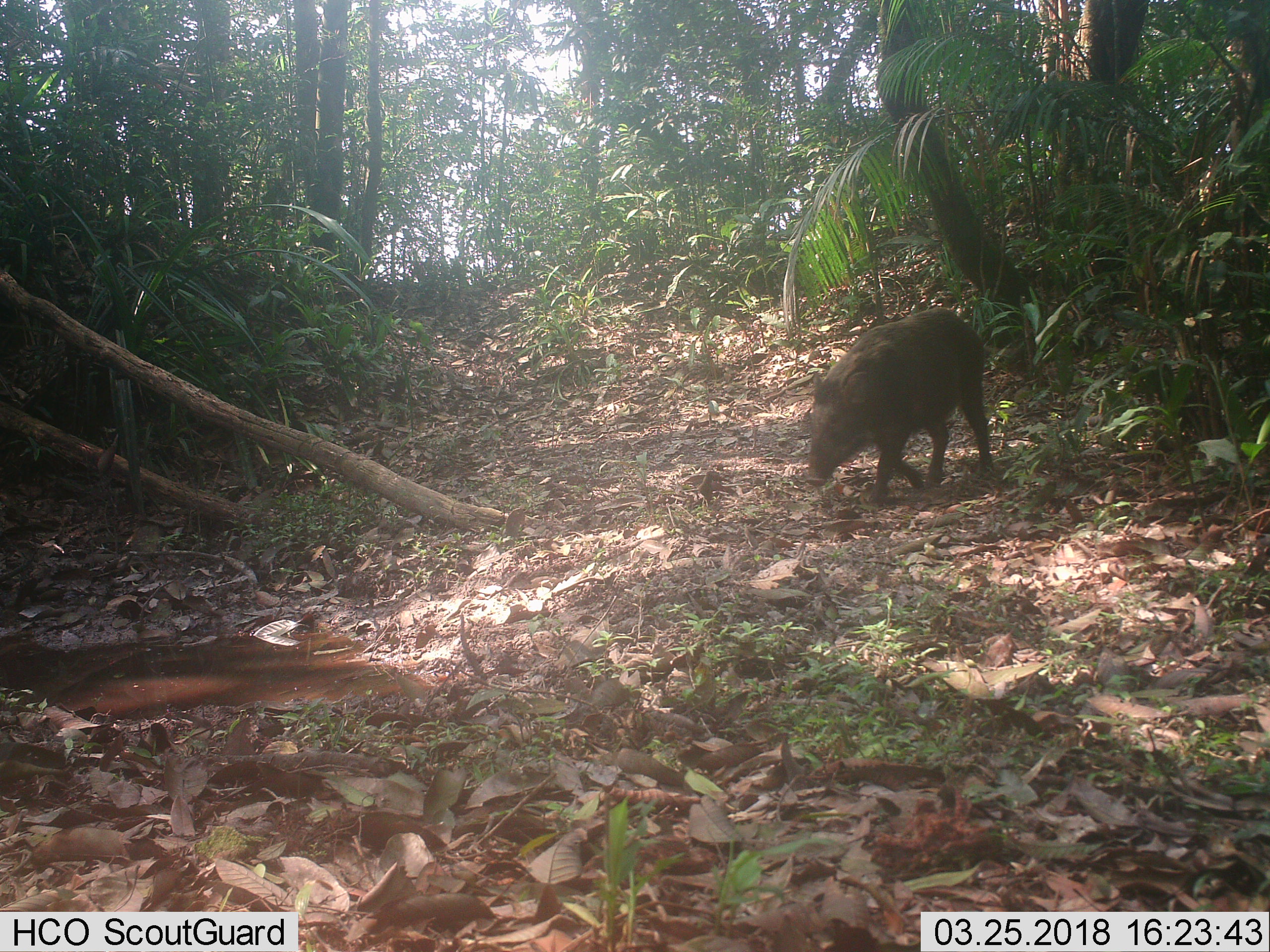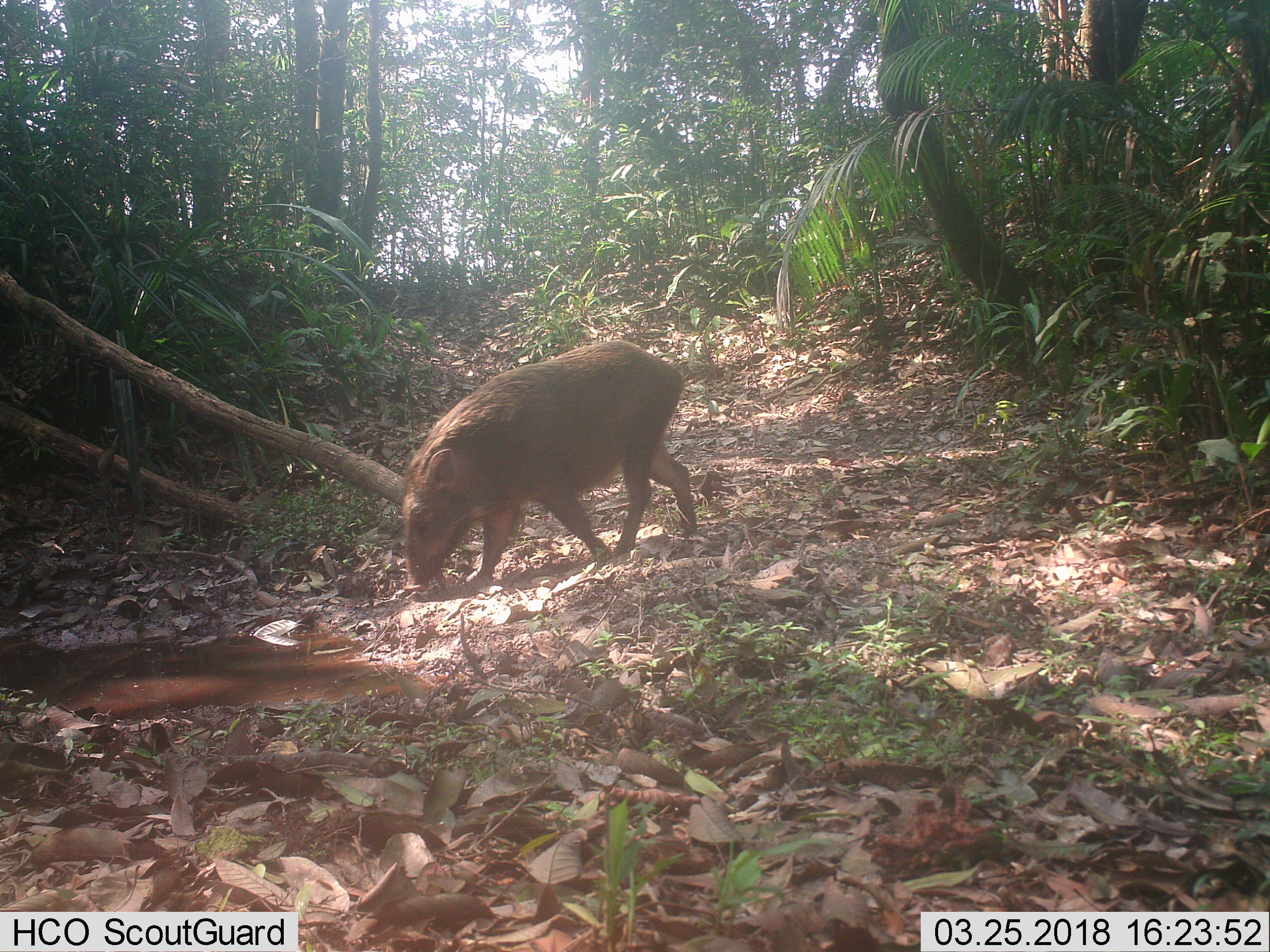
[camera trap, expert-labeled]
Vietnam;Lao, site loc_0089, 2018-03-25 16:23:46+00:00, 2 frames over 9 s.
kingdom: Animalia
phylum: Chordata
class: Mammalia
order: Artiodactyla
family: Suidae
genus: Sus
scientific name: Sus scrofa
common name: eurasian wild pig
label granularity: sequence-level